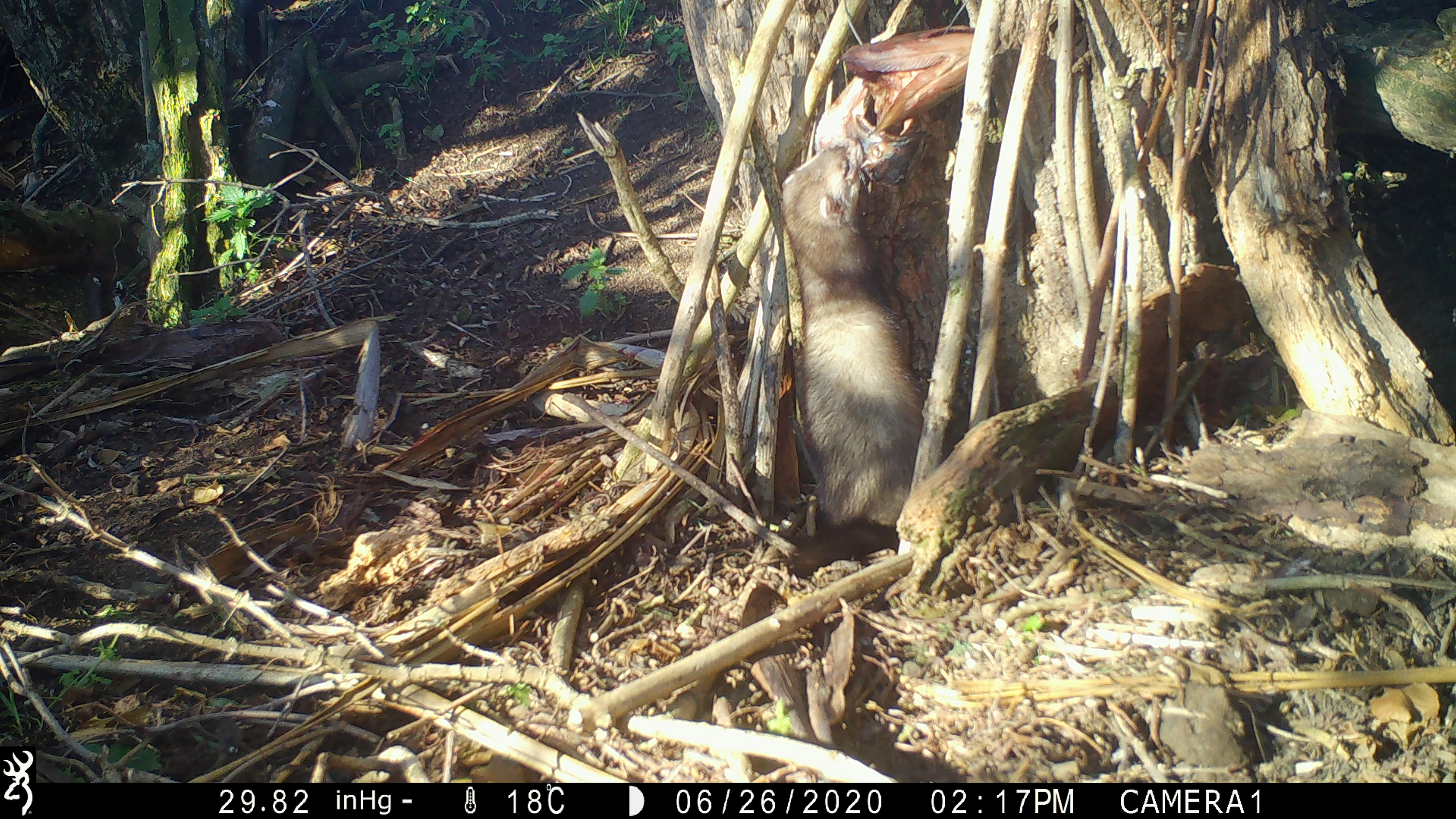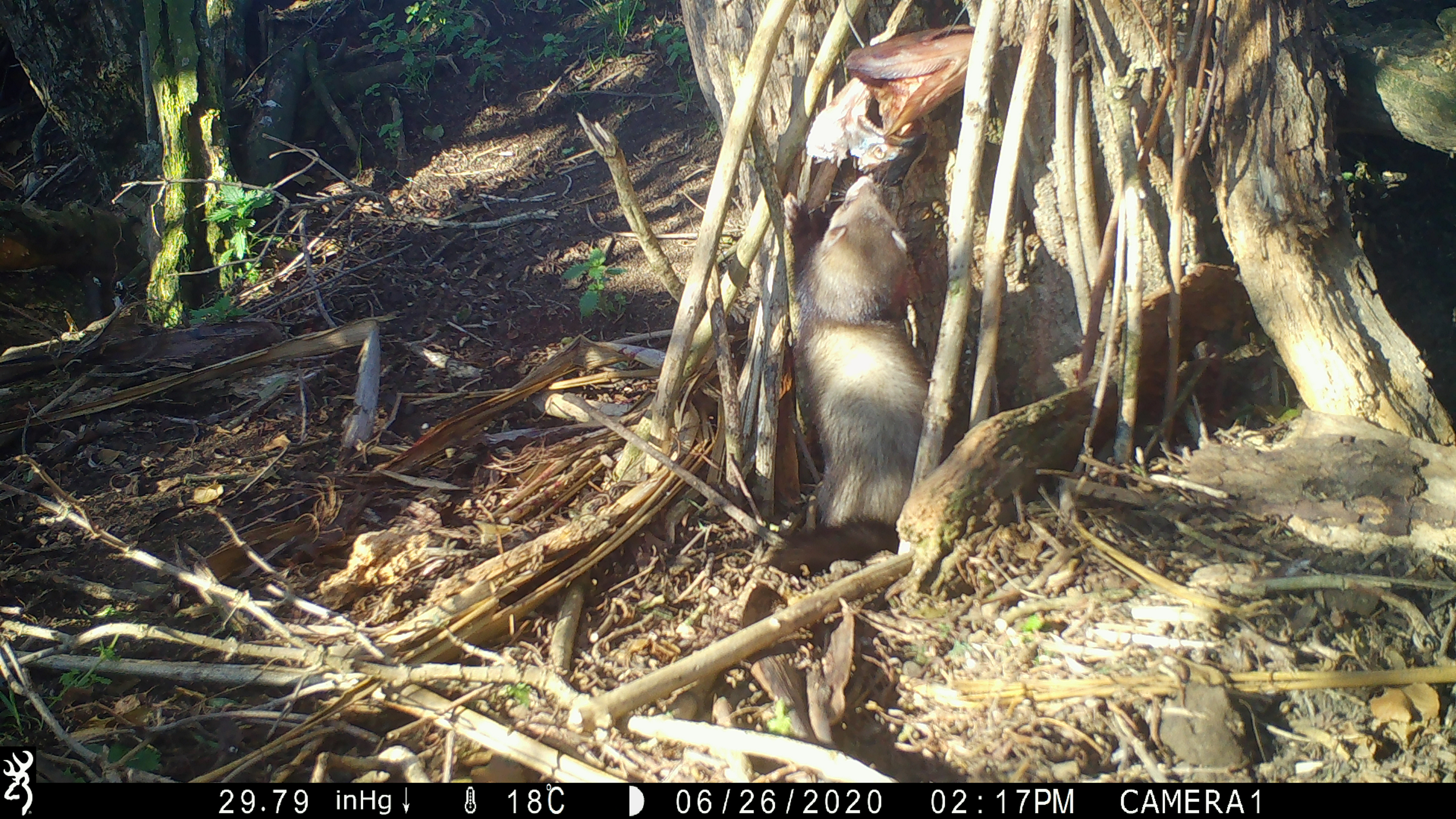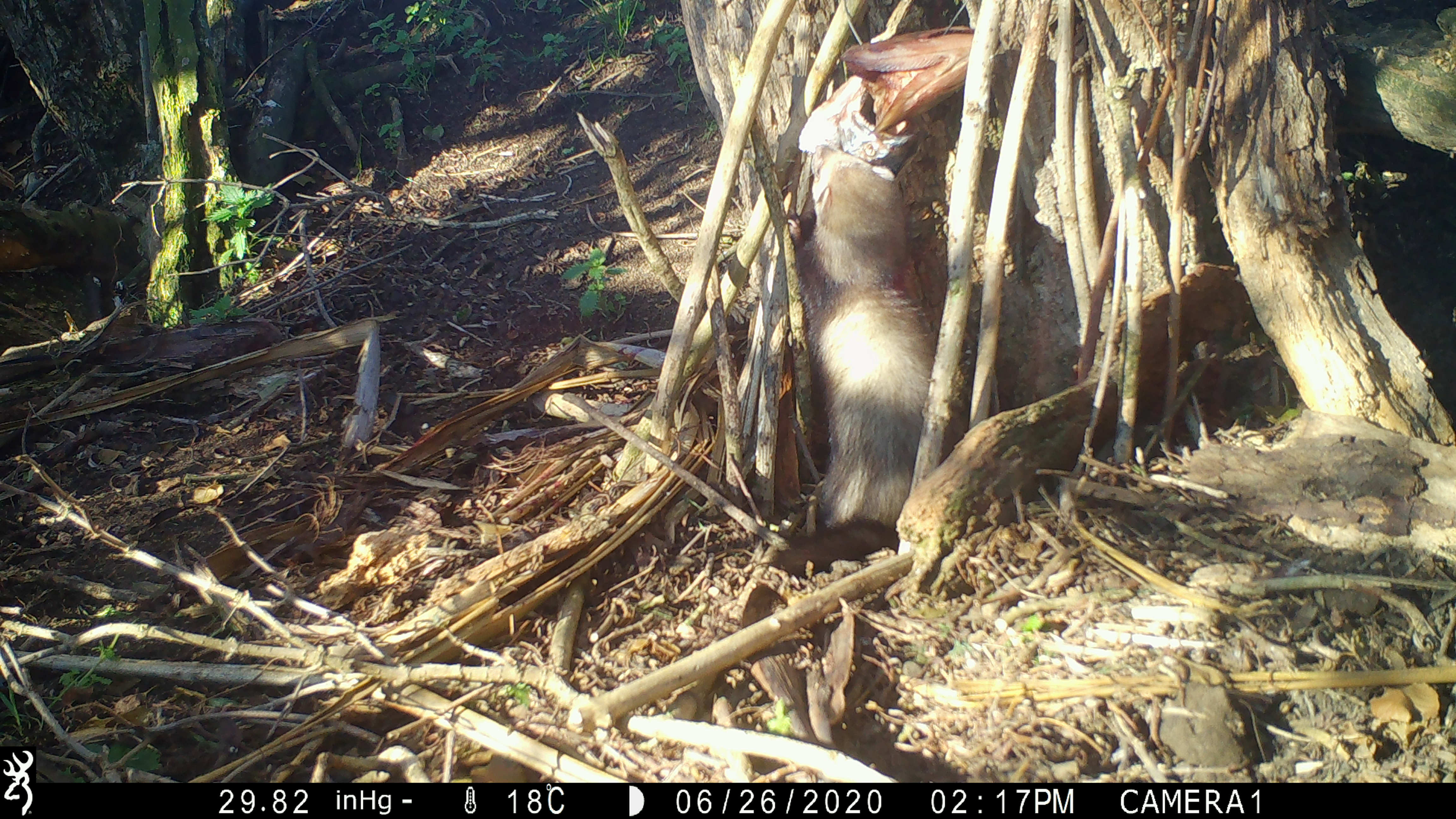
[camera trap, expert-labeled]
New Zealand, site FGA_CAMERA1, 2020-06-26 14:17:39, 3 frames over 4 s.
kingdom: Animalia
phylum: Chordata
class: Mammalia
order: Carnivora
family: Mustelidae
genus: Mustela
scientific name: Mustela furo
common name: ferret